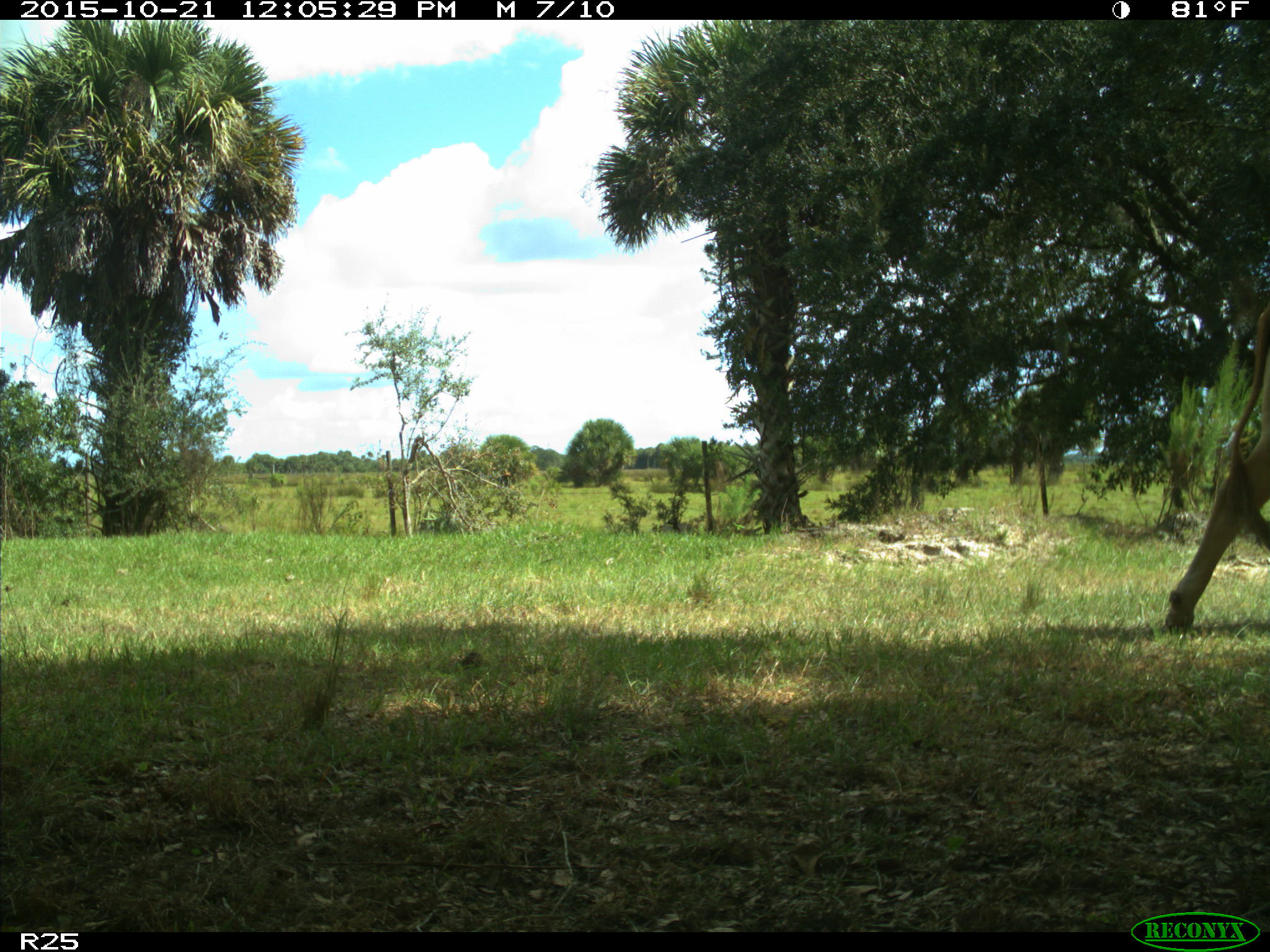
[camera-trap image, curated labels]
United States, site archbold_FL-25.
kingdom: Animalia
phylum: Chordata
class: Mammalia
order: Artiodactyla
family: Bovidae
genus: Bos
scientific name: Bos taurus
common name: domestic cow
Bos taurus (domestic cow).